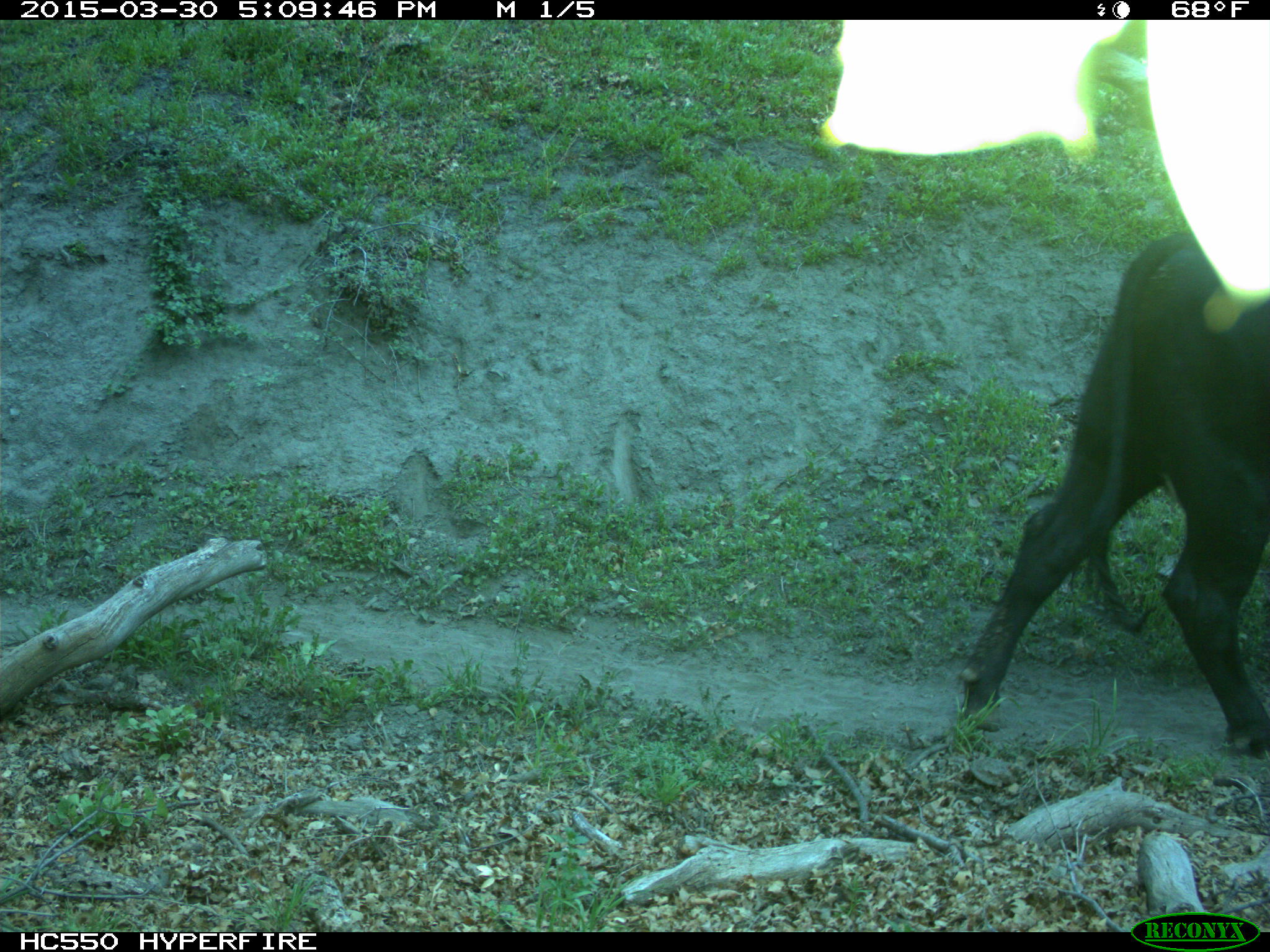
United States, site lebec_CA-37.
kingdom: Animalia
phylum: Chordata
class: Mammalia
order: Artiodactyla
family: Bovidae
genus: Bos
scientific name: Bos taurus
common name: domestic cow